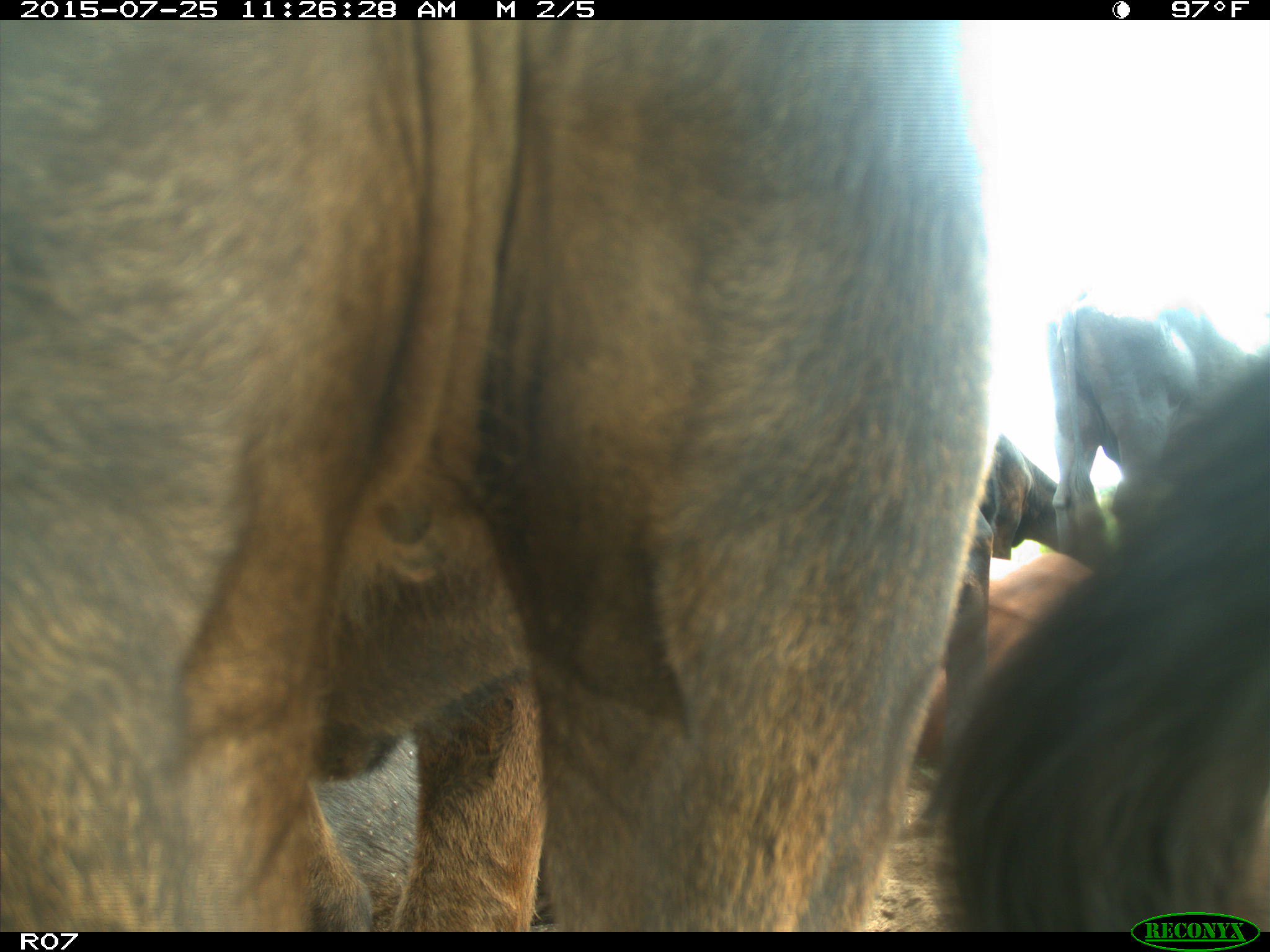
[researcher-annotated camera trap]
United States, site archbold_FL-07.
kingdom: Animalia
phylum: Chordata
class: Mammalia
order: Artiodactyla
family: Bovidae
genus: Bos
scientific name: Bos taurus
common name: domestic cow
Bos taurus (domestic cow).